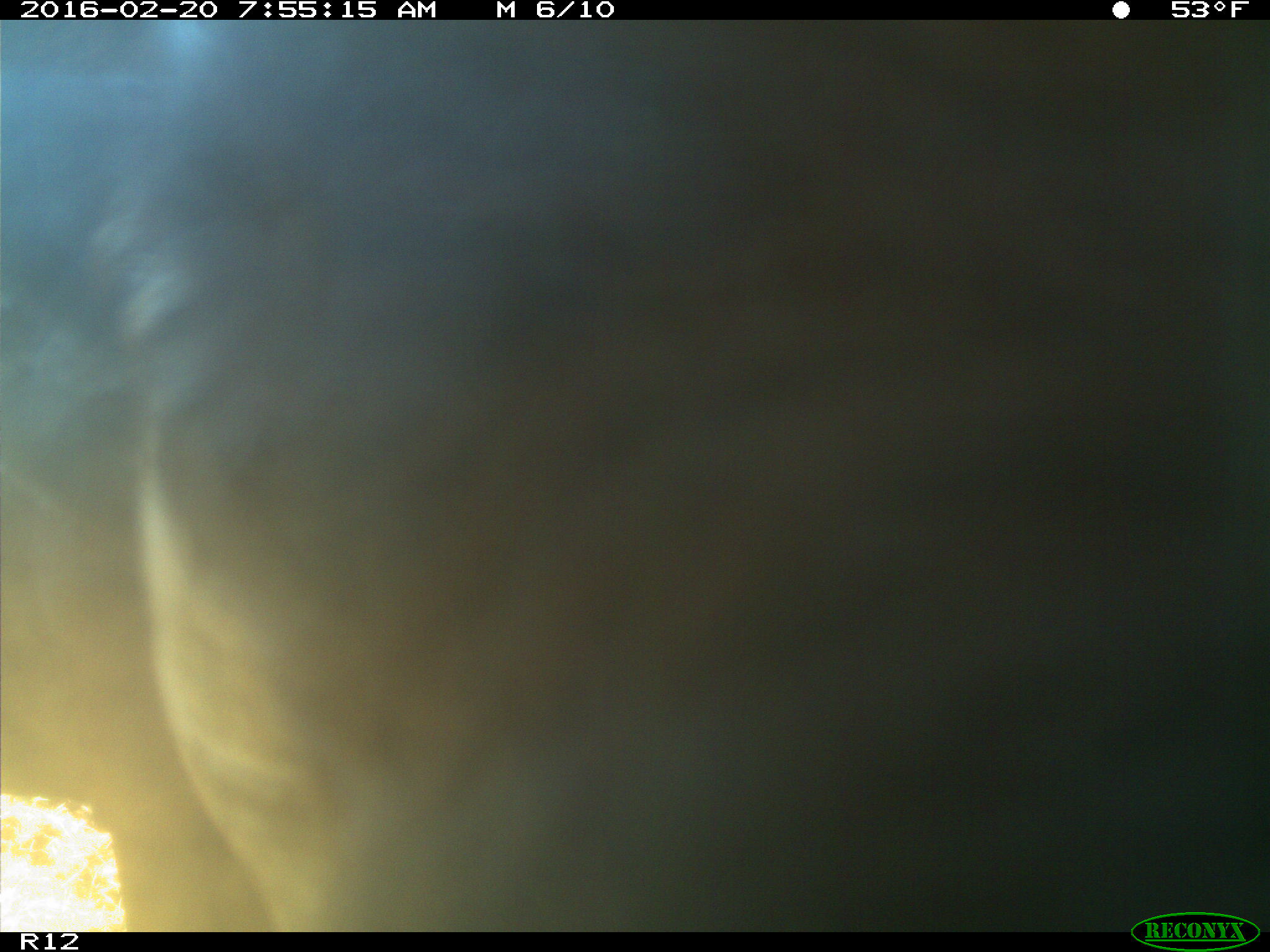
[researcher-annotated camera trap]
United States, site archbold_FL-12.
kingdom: Animalia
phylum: Chordata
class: Mammalia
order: Artiodactyla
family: Bovidae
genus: Bos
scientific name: Bos taurus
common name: domestic cow